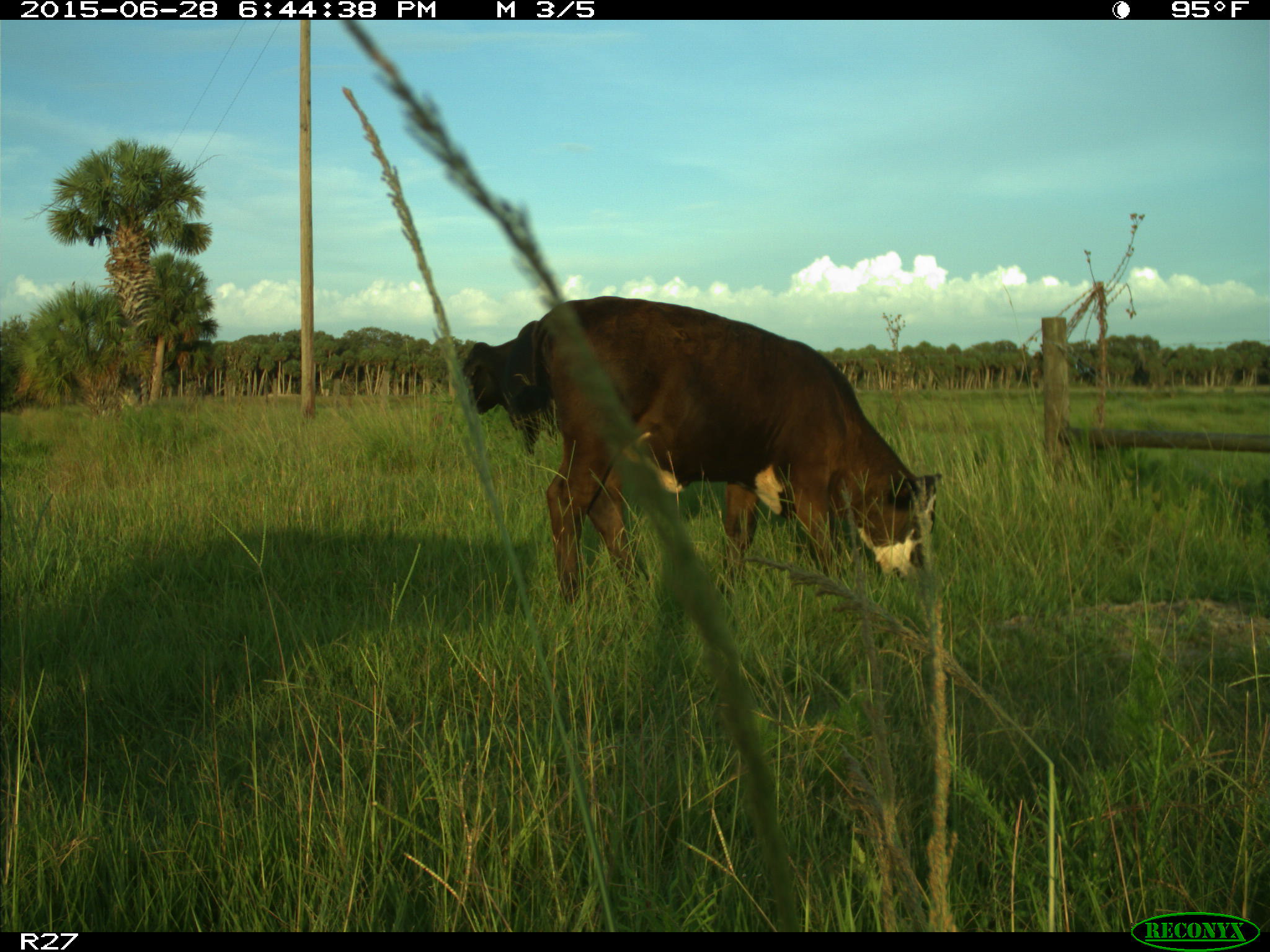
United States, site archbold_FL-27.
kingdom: Animalia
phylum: Chordata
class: Mammalia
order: Artiodactyla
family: Bovidae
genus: Bos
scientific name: Bos taurus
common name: domestic cow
Bos taurus (domestic cow).